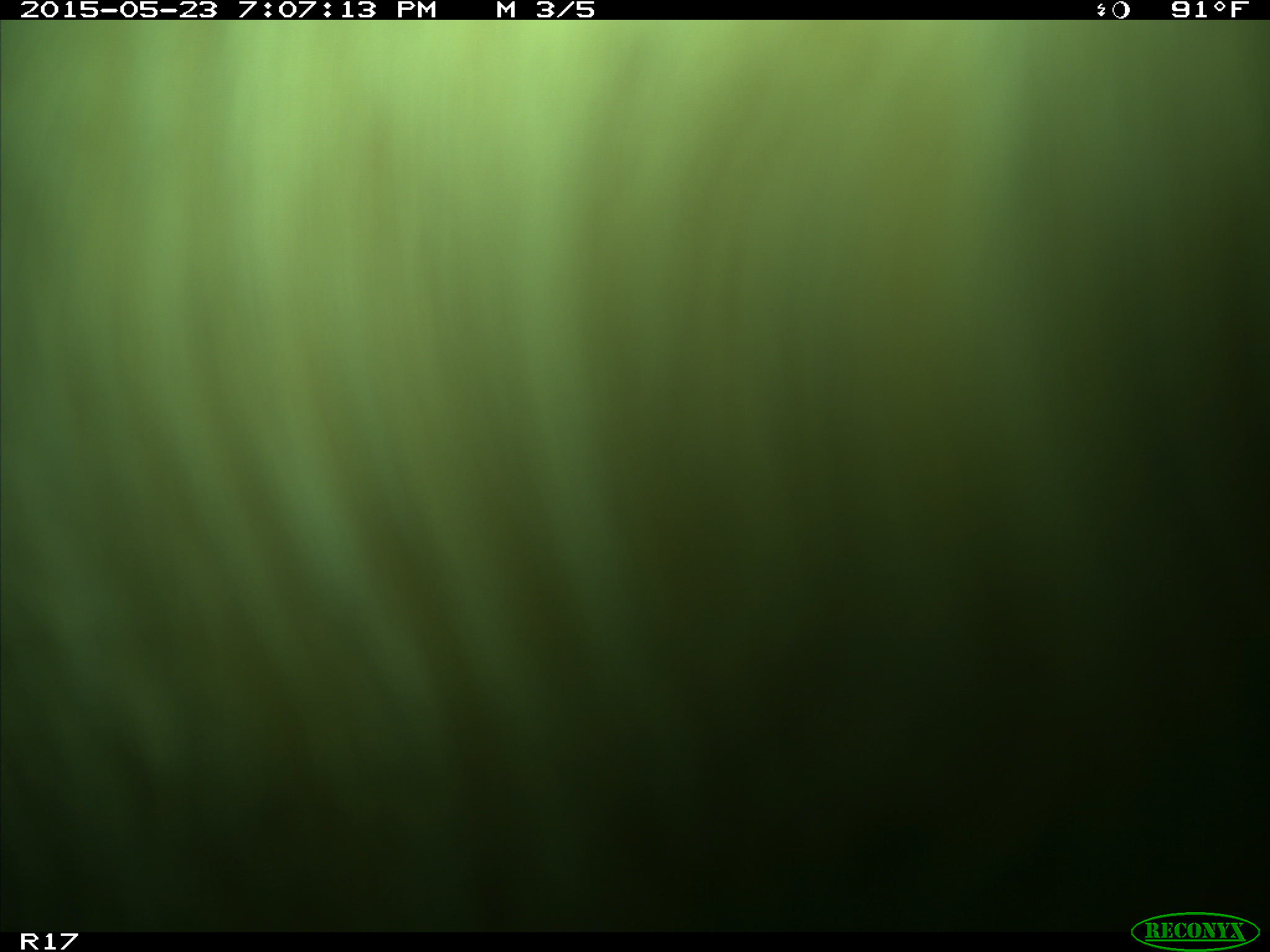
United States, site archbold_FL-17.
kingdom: Animalia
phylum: Chordata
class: Mammalia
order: Artiodactyla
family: Bovidae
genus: Bos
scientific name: Bos taurus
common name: domestic cow